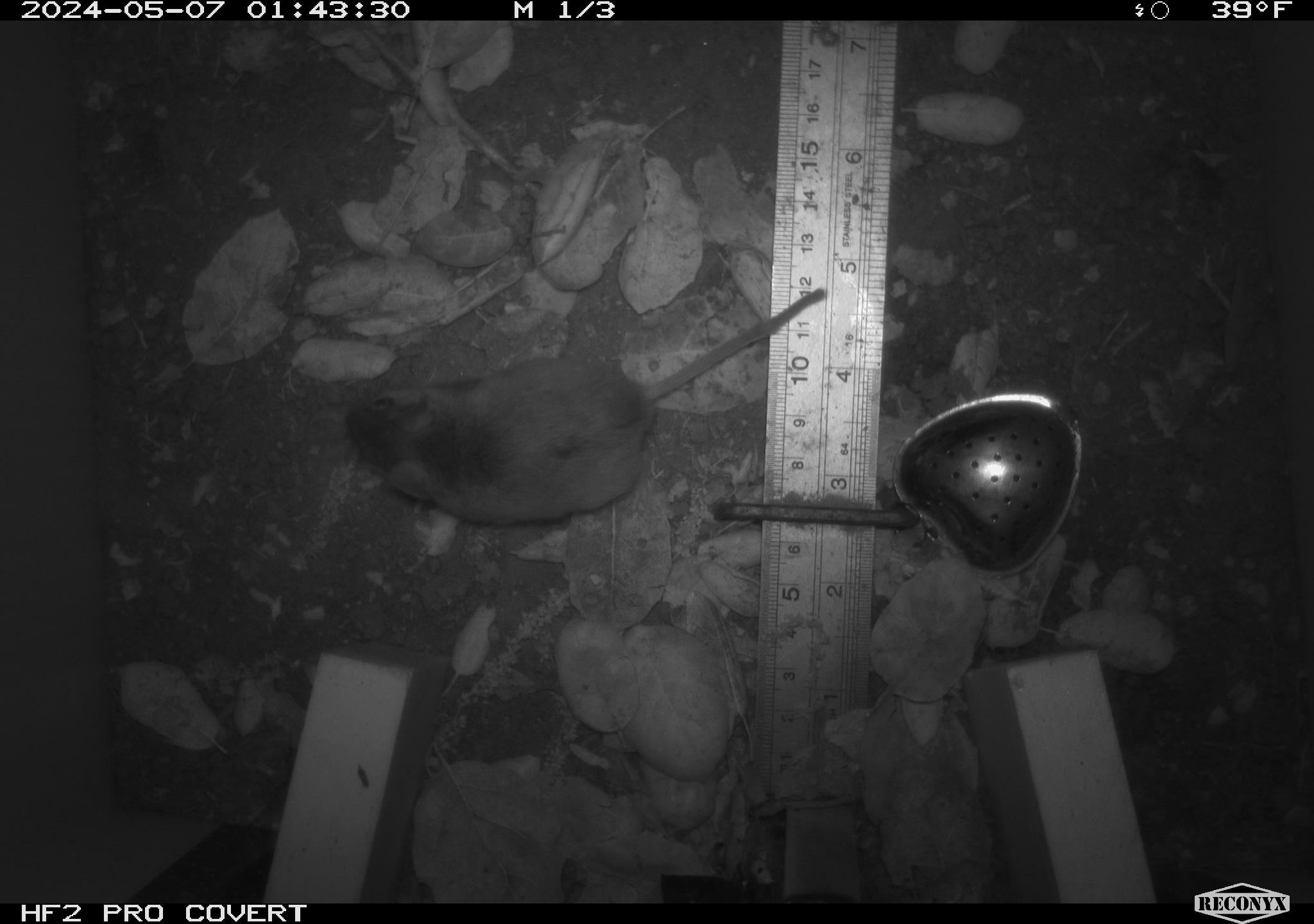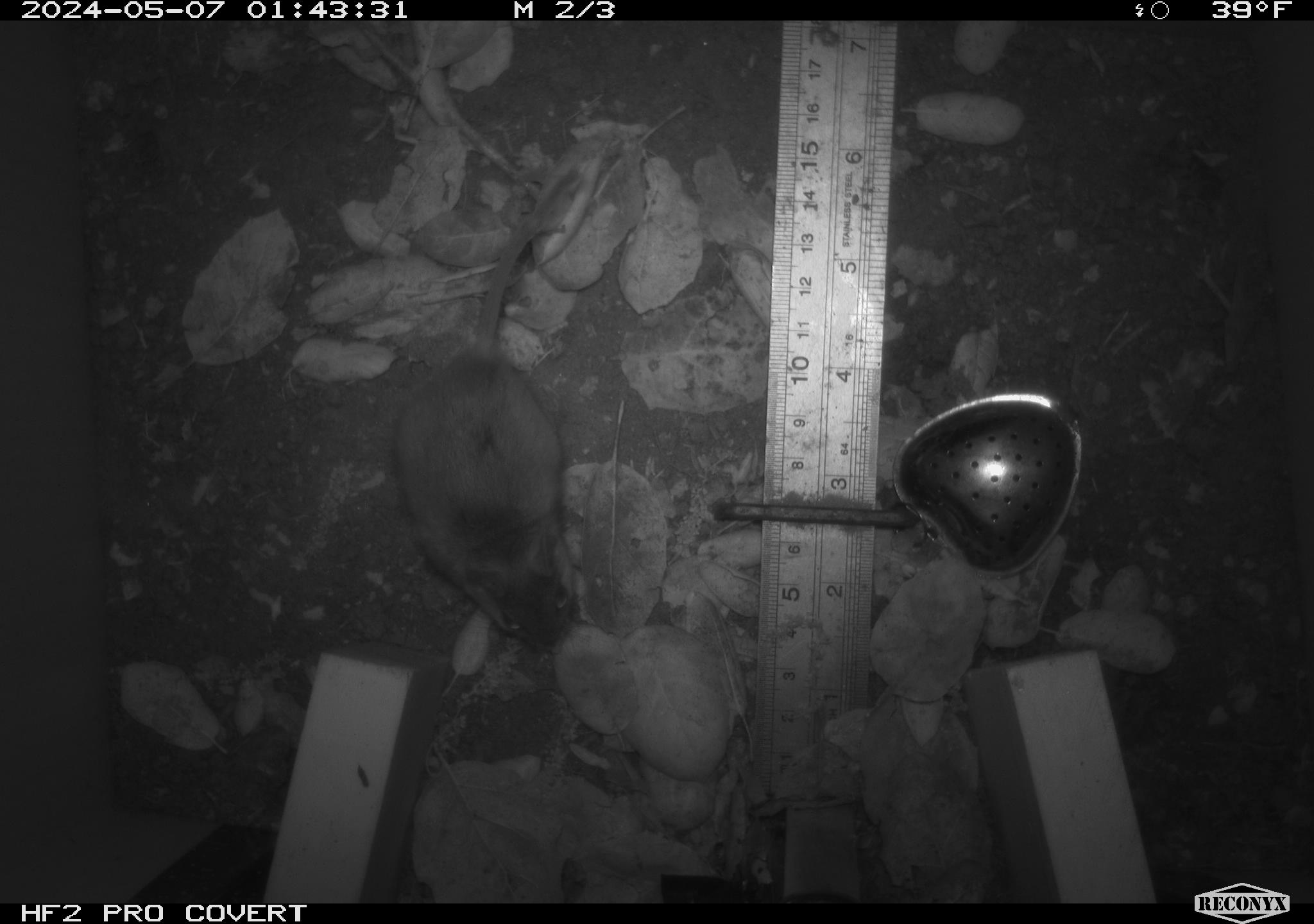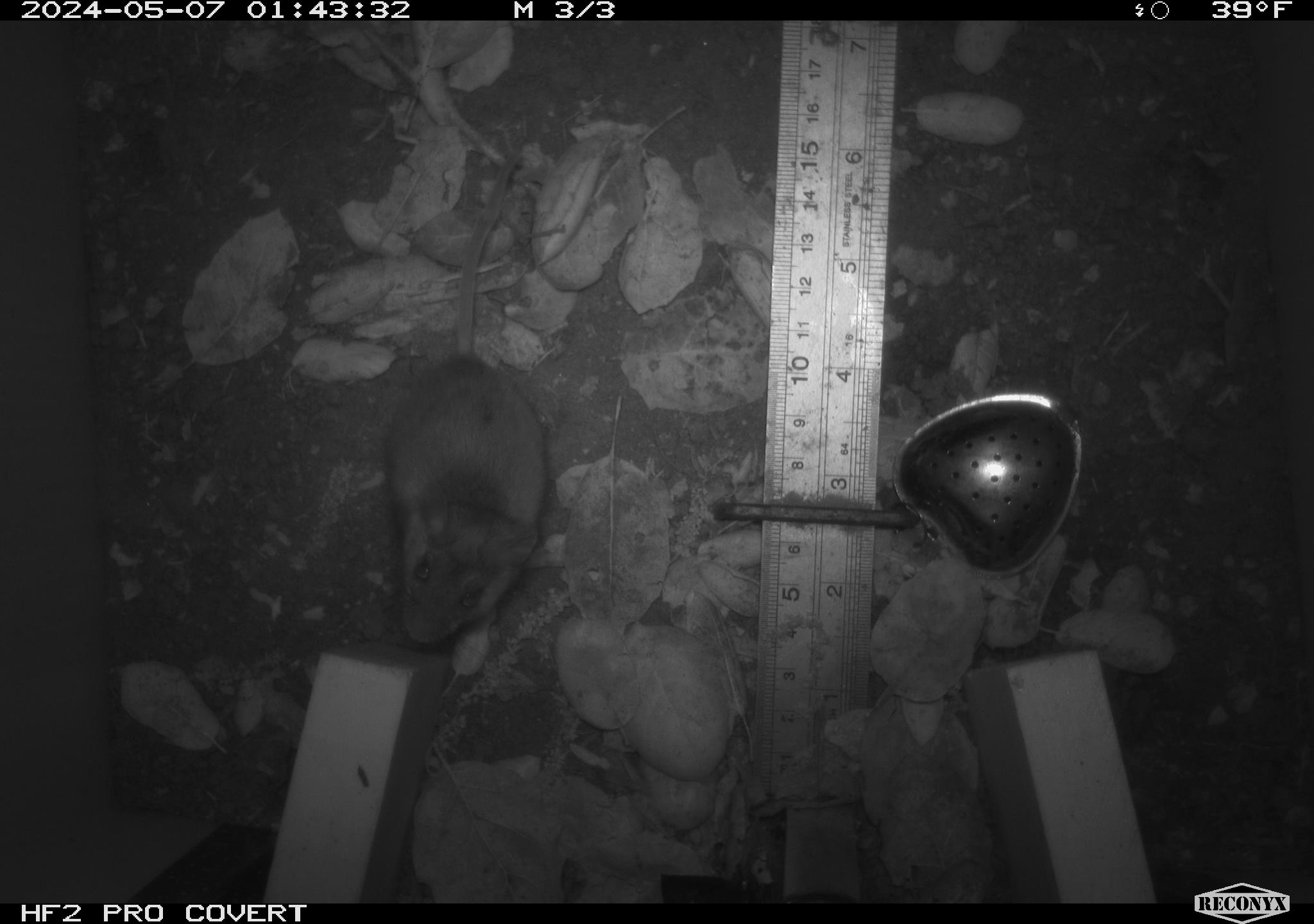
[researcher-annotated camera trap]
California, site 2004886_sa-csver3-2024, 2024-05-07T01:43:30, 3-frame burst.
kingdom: Animalia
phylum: Chordata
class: Mammalia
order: Rodentia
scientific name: Rodentia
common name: rodent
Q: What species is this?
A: Rodent (Rodentia).